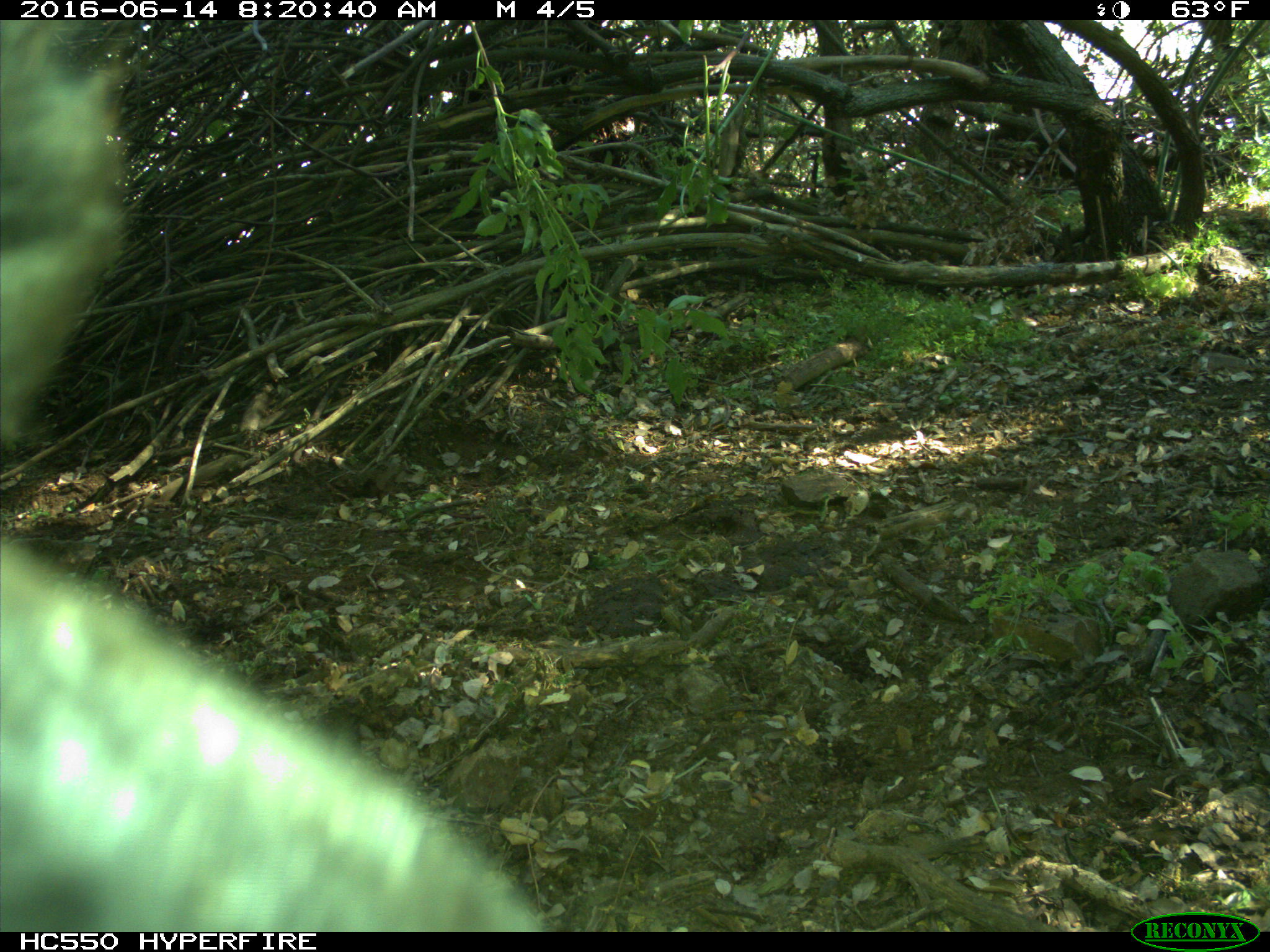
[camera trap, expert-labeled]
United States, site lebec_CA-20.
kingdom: Animalia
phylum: Chordata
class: Mammalia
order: Artiodactyla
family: Bovidae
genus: Bos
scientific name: Bos taurus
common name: domestic cow